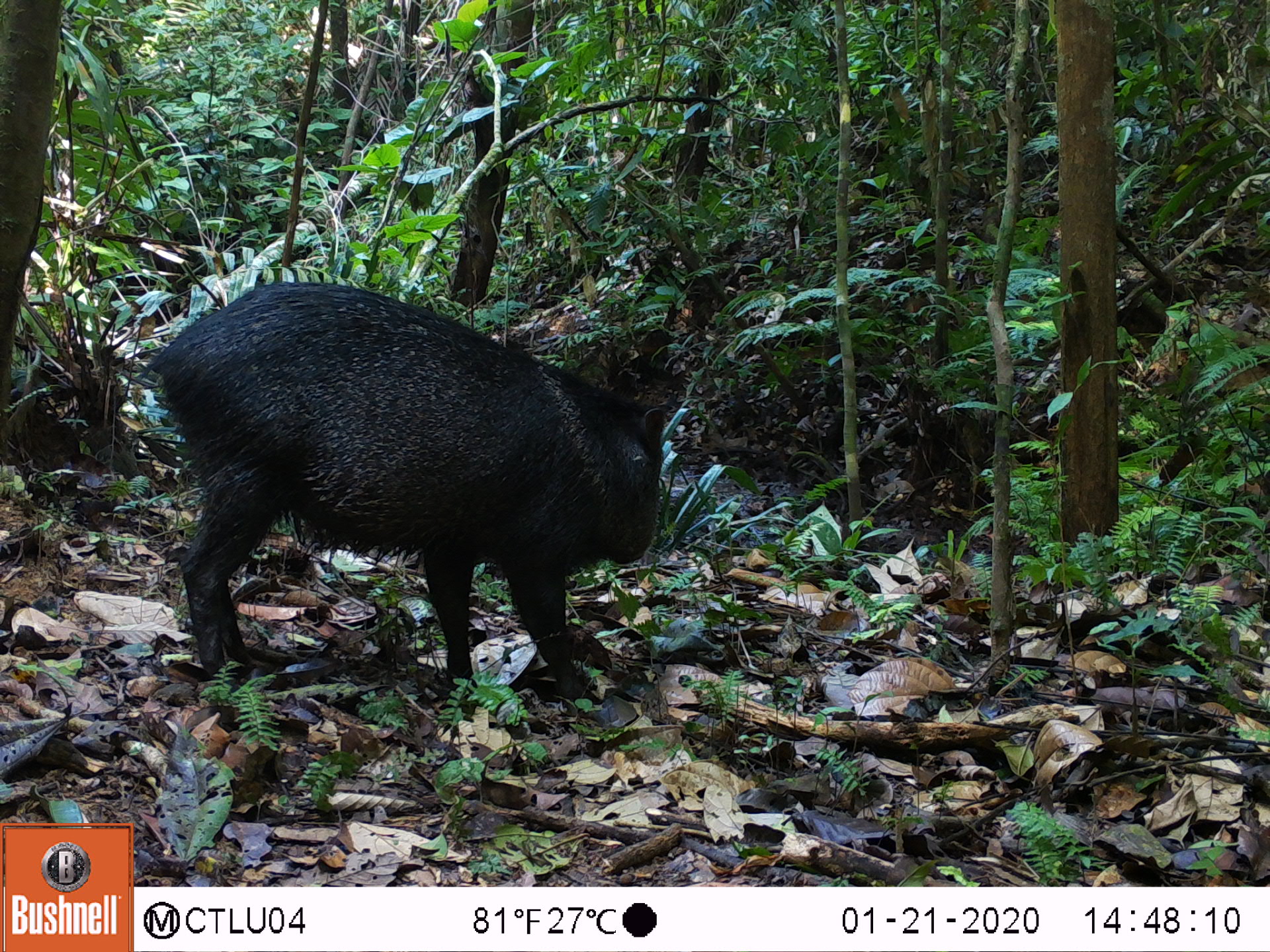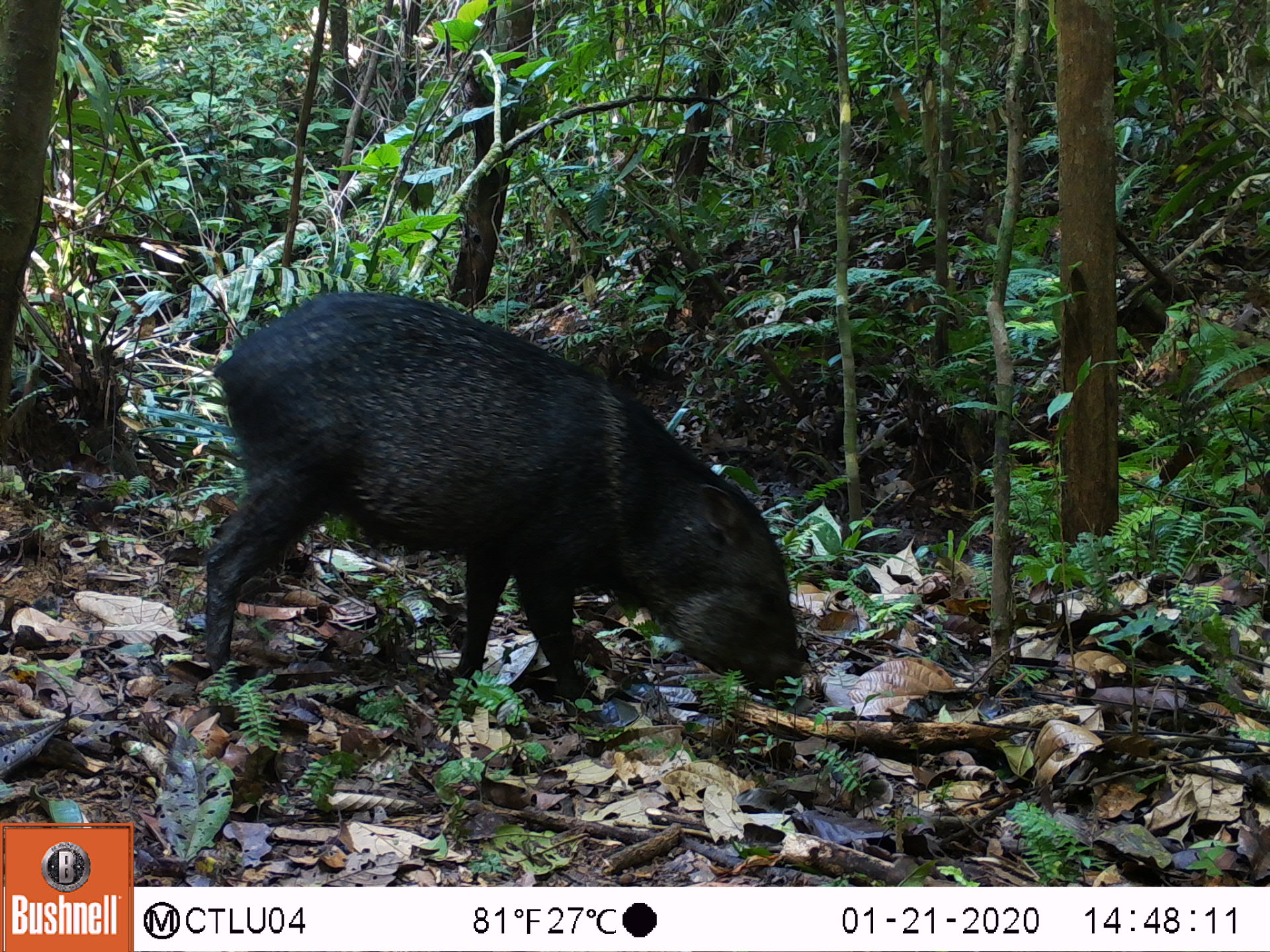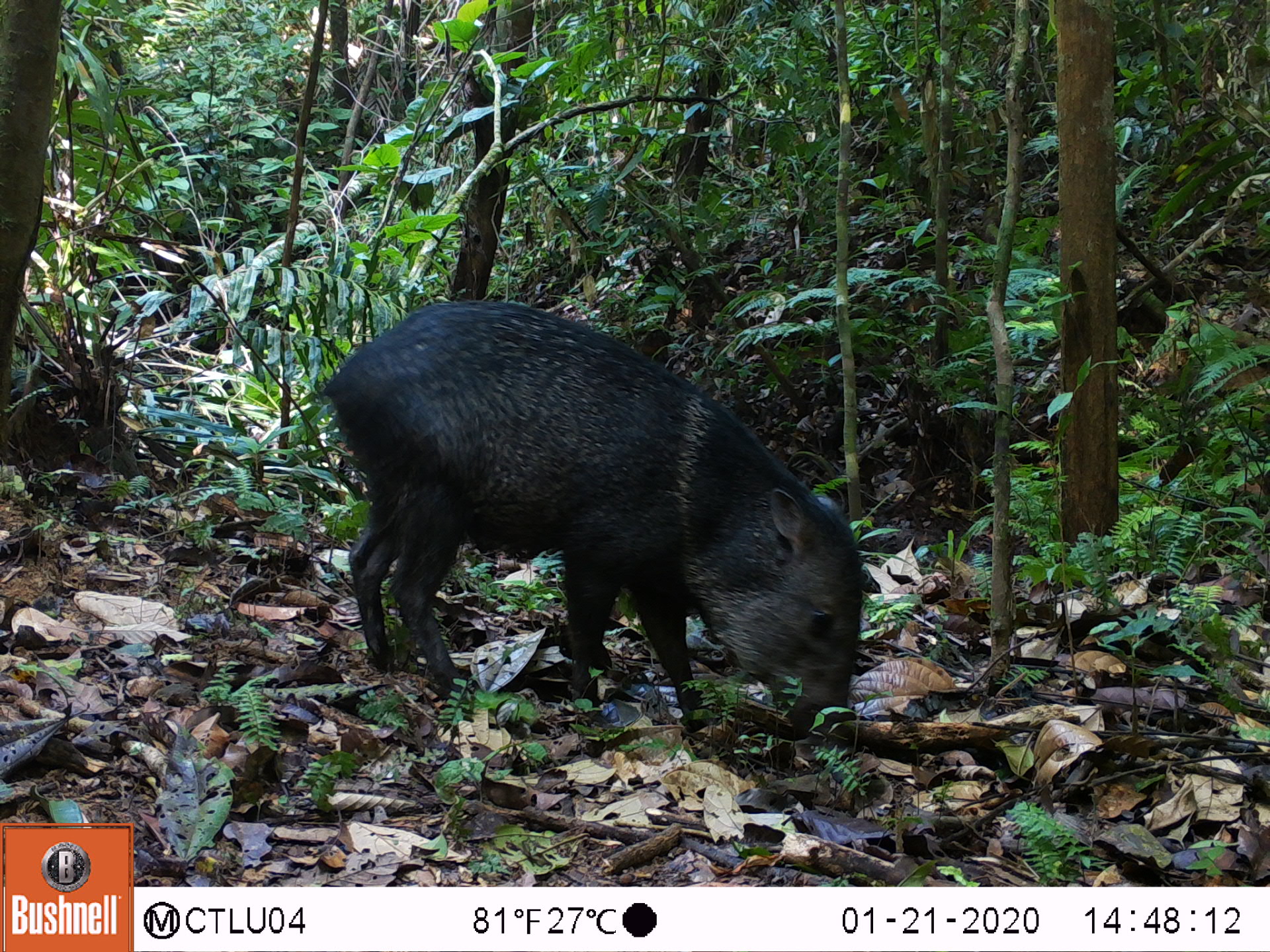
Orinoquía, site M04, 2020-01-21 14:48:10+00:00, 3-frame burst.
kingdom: Animalia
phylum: Chordata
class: Mammalia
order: Artiodactyla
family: Tayassuidae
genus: Pecari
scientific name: Pecari tajacu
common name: collared peccary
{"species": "collared peccary (Pecari tajacu)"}